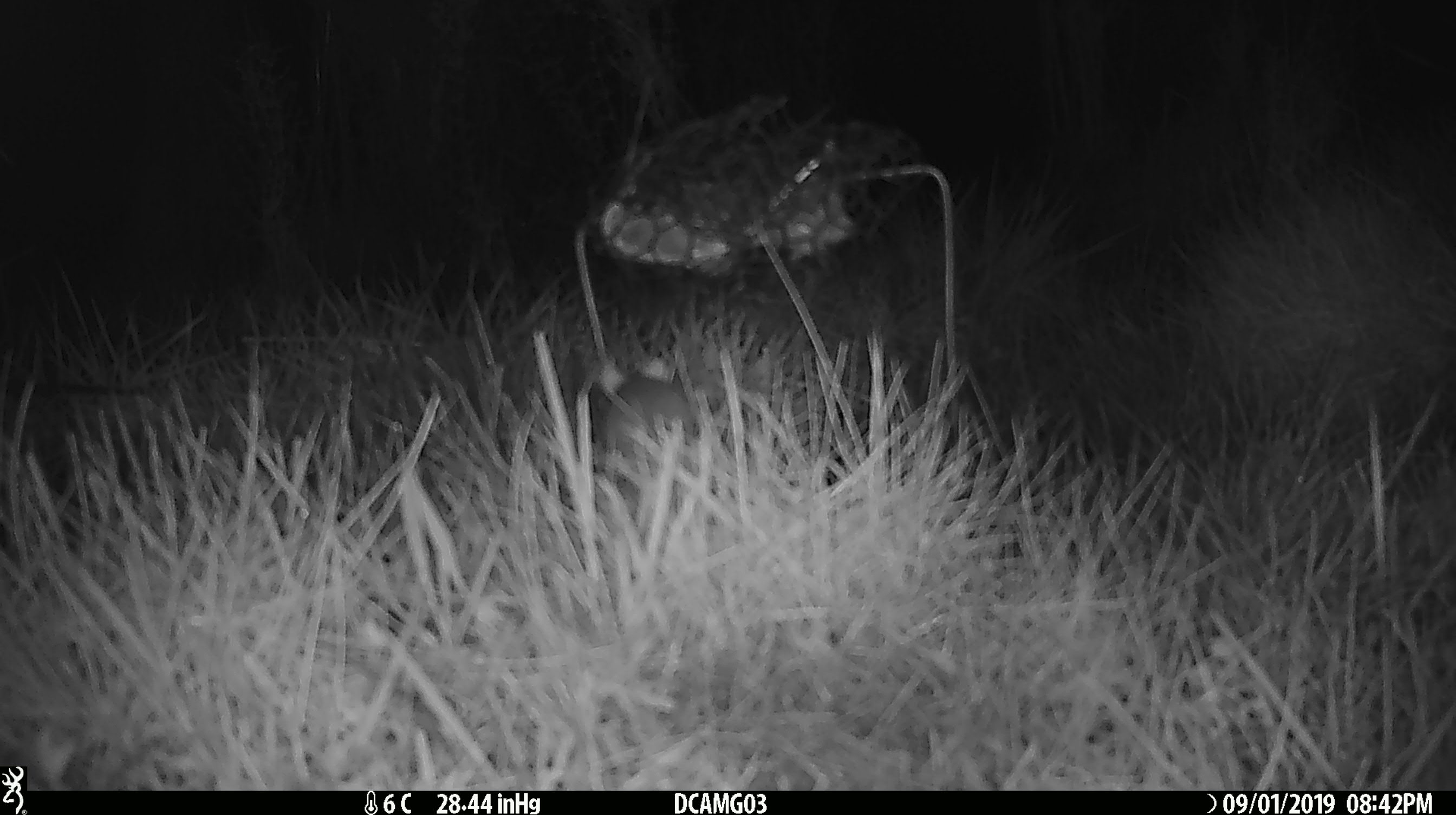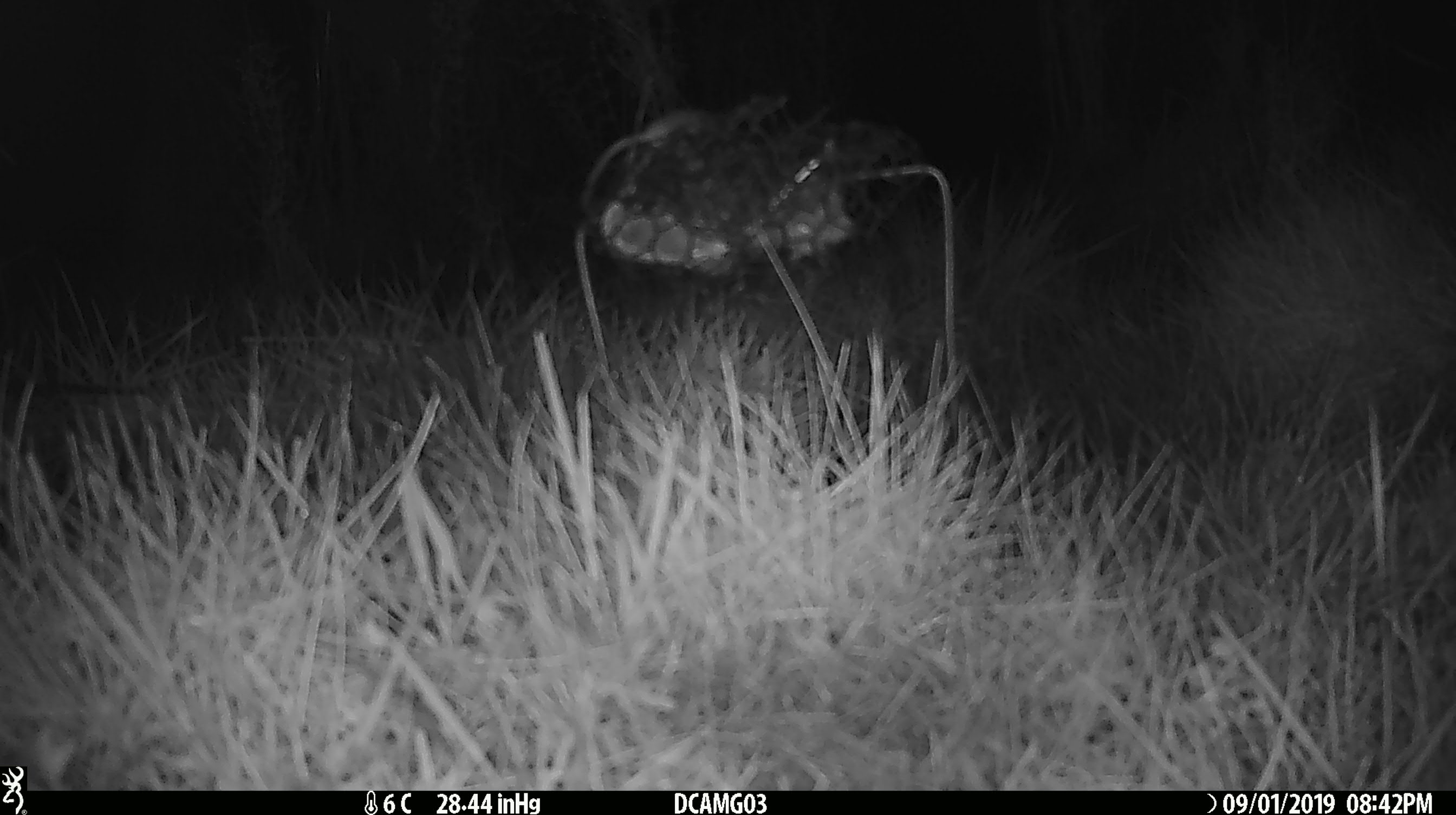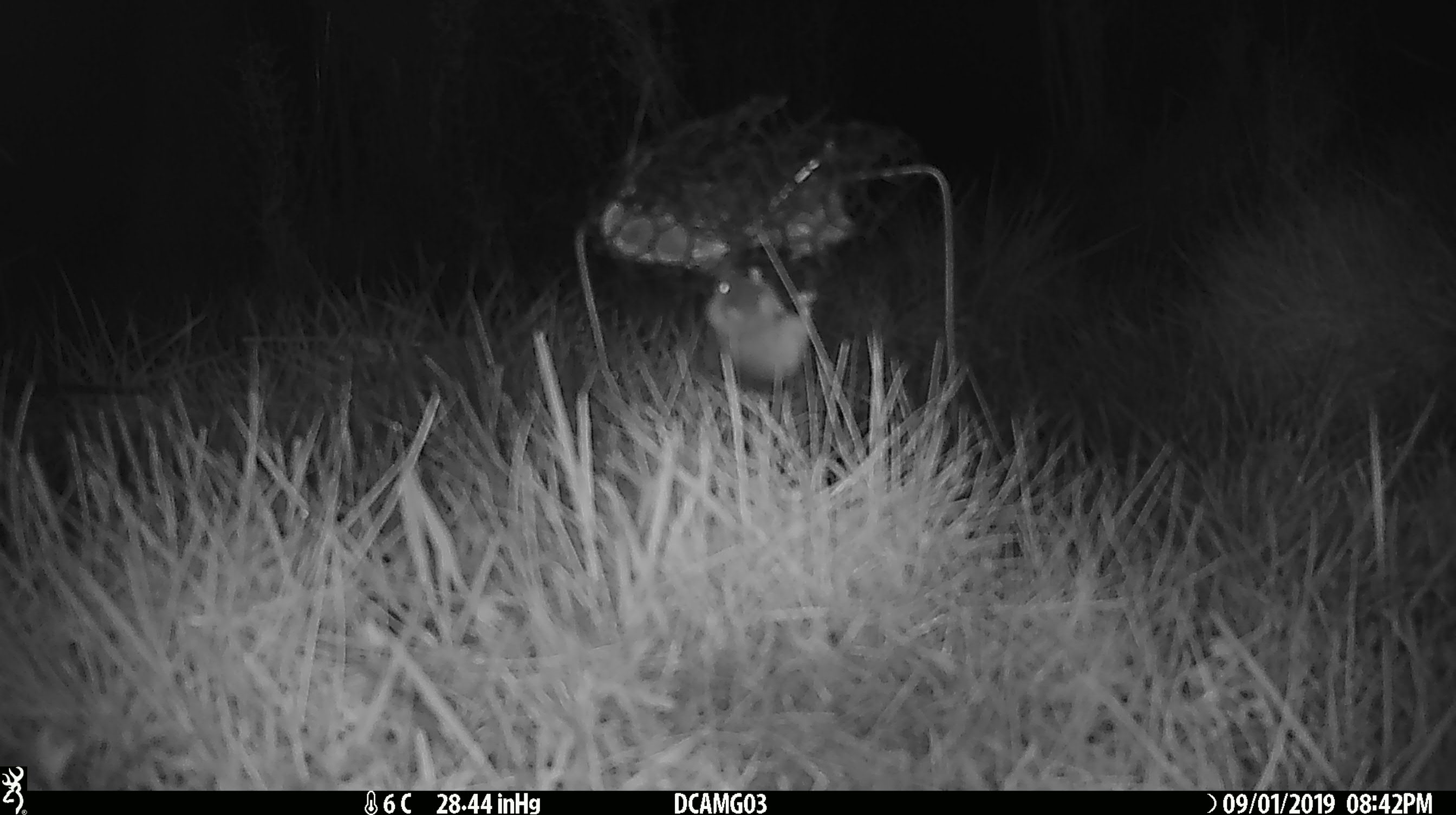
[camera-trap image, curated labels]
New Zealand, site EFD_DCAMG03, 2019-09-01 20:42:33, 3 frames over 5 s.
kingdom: Animalia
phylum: Chordata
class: Mammalia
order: Rodentia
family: Muridae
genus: Mus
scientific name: Mus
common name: mouse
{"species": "mouse (Mus)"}